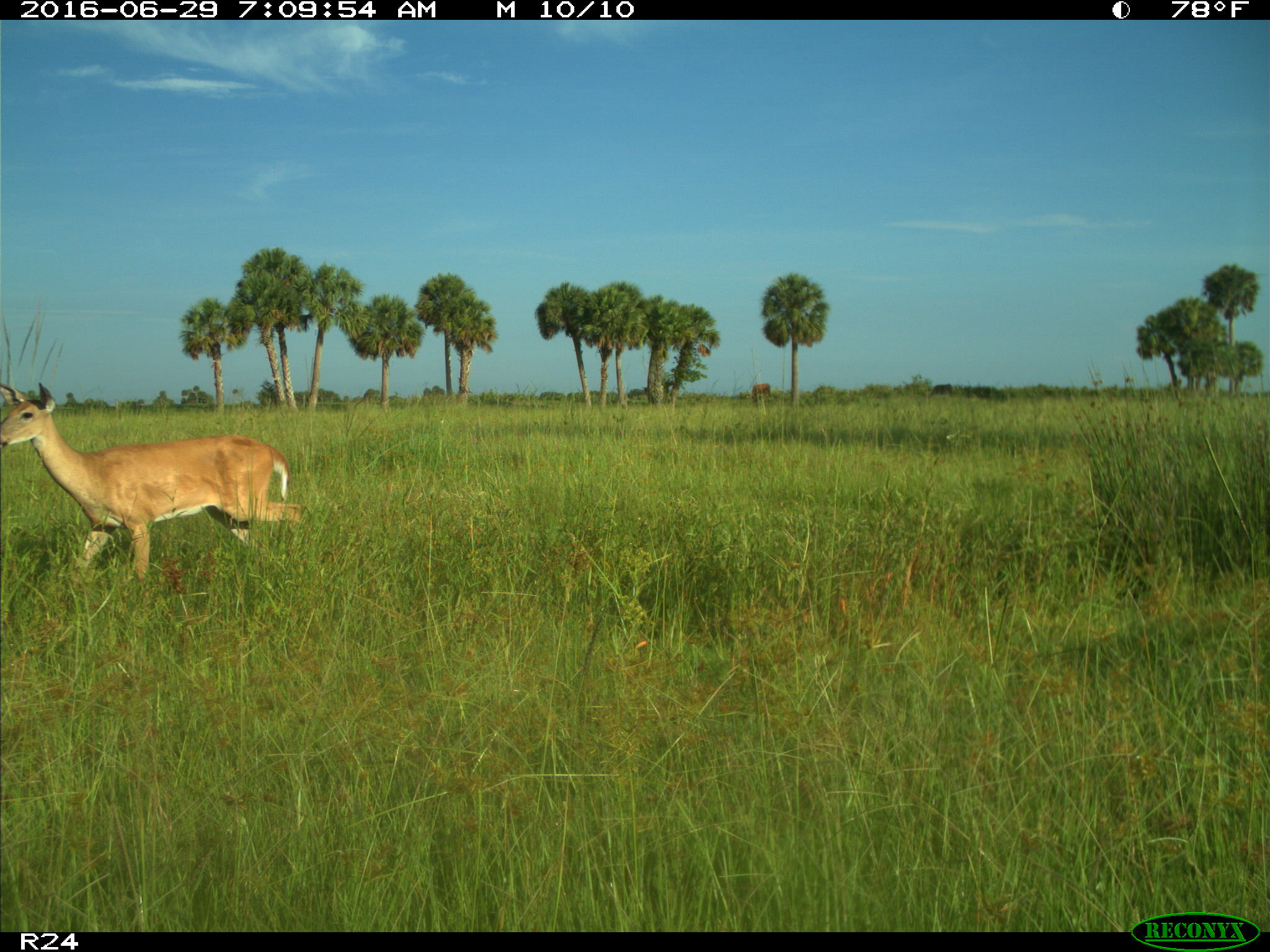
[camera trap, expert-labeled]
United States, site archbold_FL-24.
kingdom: Animalia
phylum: Chordata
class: Mammalia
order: Artiodactyla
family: Cervidae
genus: Odocoileus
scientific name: Odocoileus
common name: deer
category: unidentified deer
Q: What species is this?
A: Unidentified deer (deer) (Odocoileus).